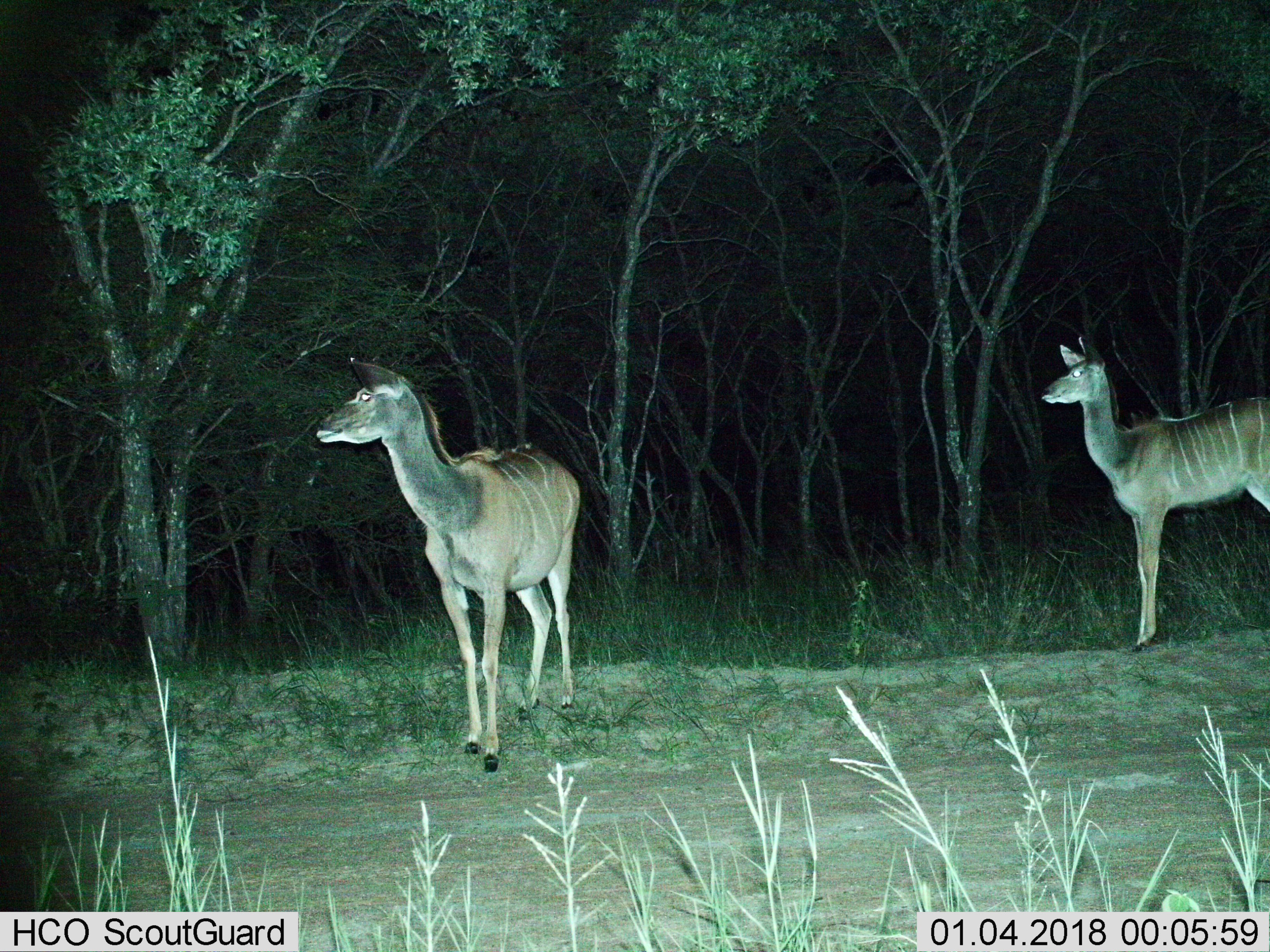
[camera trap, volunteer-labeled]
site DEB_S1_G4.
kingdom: Animalia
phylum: Chordata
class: Mammalia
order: Artiodactyla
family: Bovidae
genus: Tragelaphus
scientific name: Tragelaphus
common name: kudu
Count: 2.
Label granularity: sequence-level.